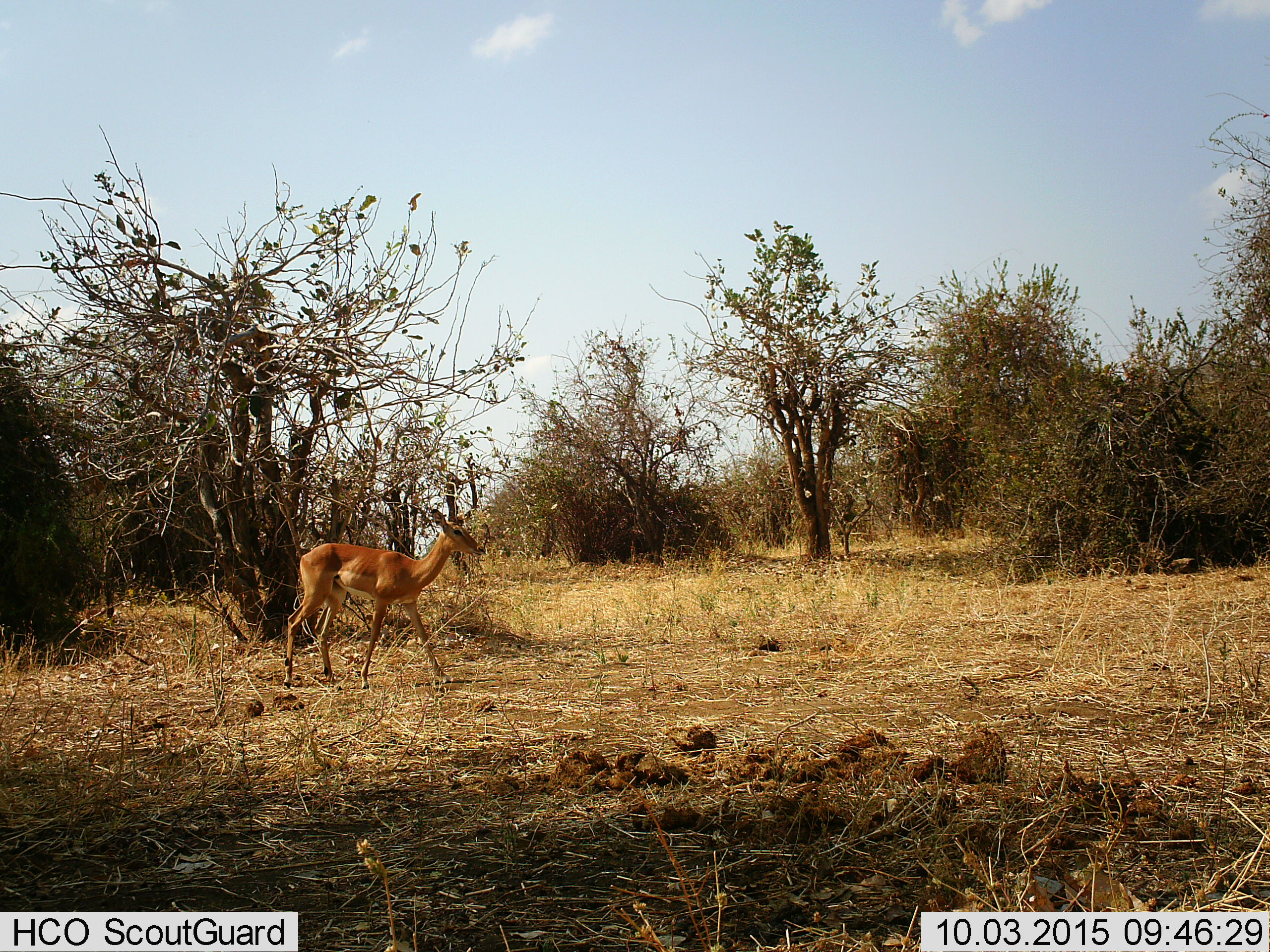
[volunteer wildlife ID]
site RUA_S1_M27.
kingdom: Animalia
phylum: Chordata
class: Mammalia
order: Artiodactyla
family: Bovidae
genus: Aepyceros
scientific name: Aepyceros melampus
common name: impala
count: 1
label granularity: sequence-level